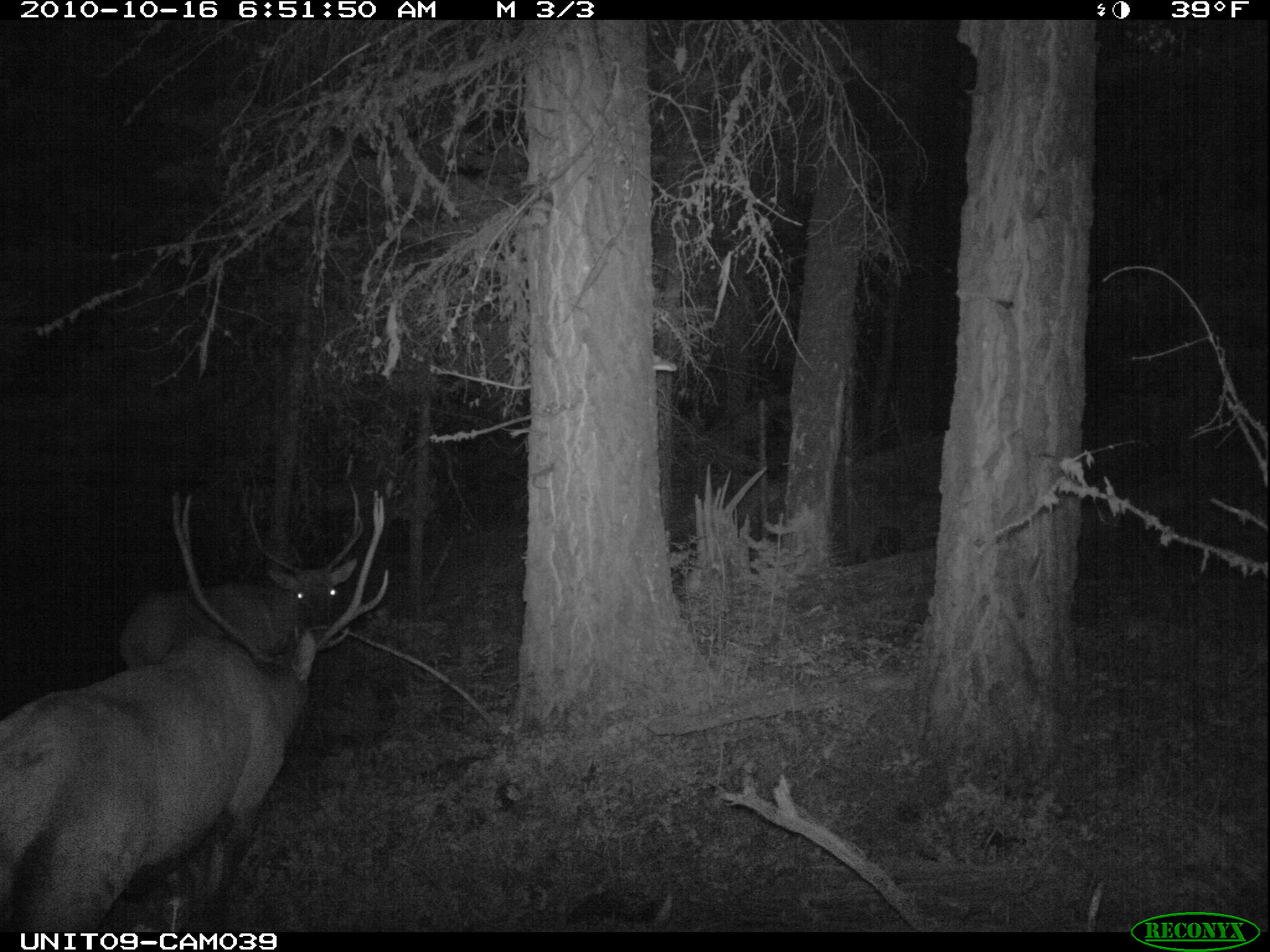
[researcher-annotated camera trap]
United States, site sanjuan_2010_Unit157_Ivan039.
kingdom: Animalia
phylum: Chordata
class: Mammalia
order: Artiodactyla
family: Cervidae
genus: Cervus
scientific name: Cervus elaphus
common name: red deer